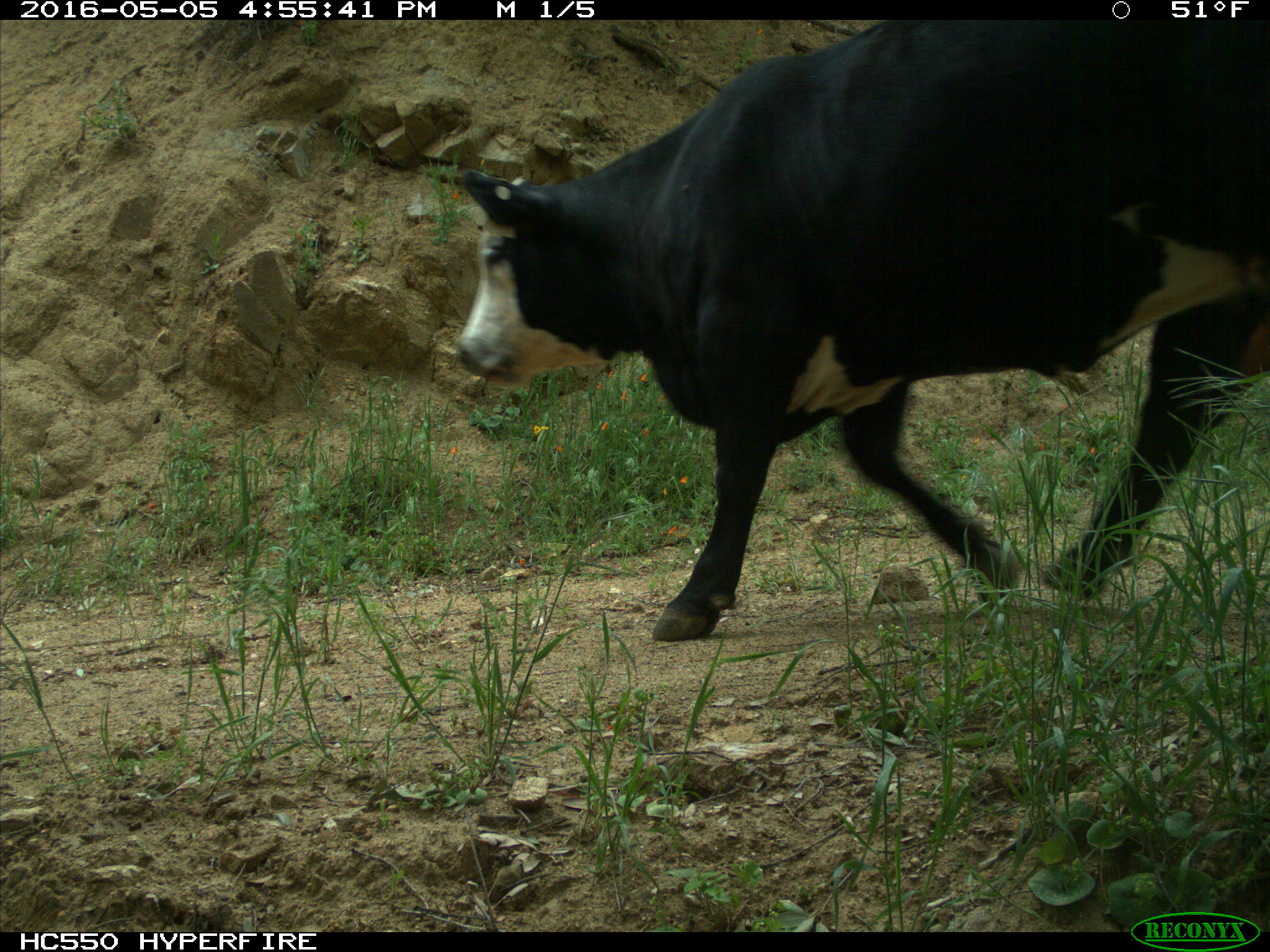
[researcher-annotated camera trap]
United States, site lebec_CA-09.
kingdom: Animalia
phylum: Chordata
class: Mammalia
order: Artiodactyla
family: Bovidae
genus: Bos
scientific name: Bos taurus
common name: domestic cow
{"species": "Bos taurus (domestic cow)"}